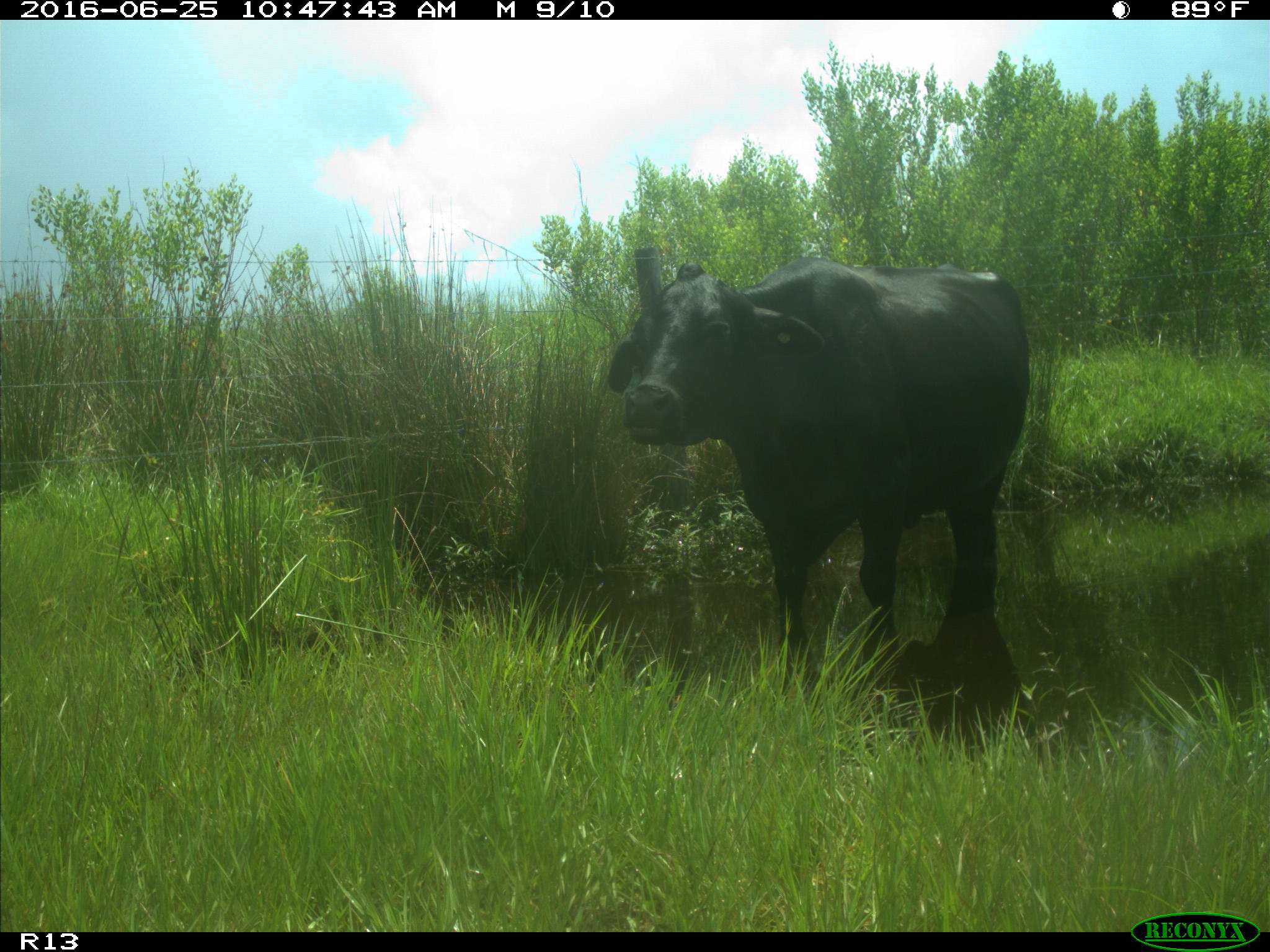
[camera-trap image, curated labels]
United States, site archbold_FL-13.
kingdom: Animalia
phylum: Chordata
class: Mammalia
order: Artiodactyla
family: Bovidae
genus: Bos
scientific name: Bos taurus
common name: domestic cow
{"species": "Bos taurus (domestic cow)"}